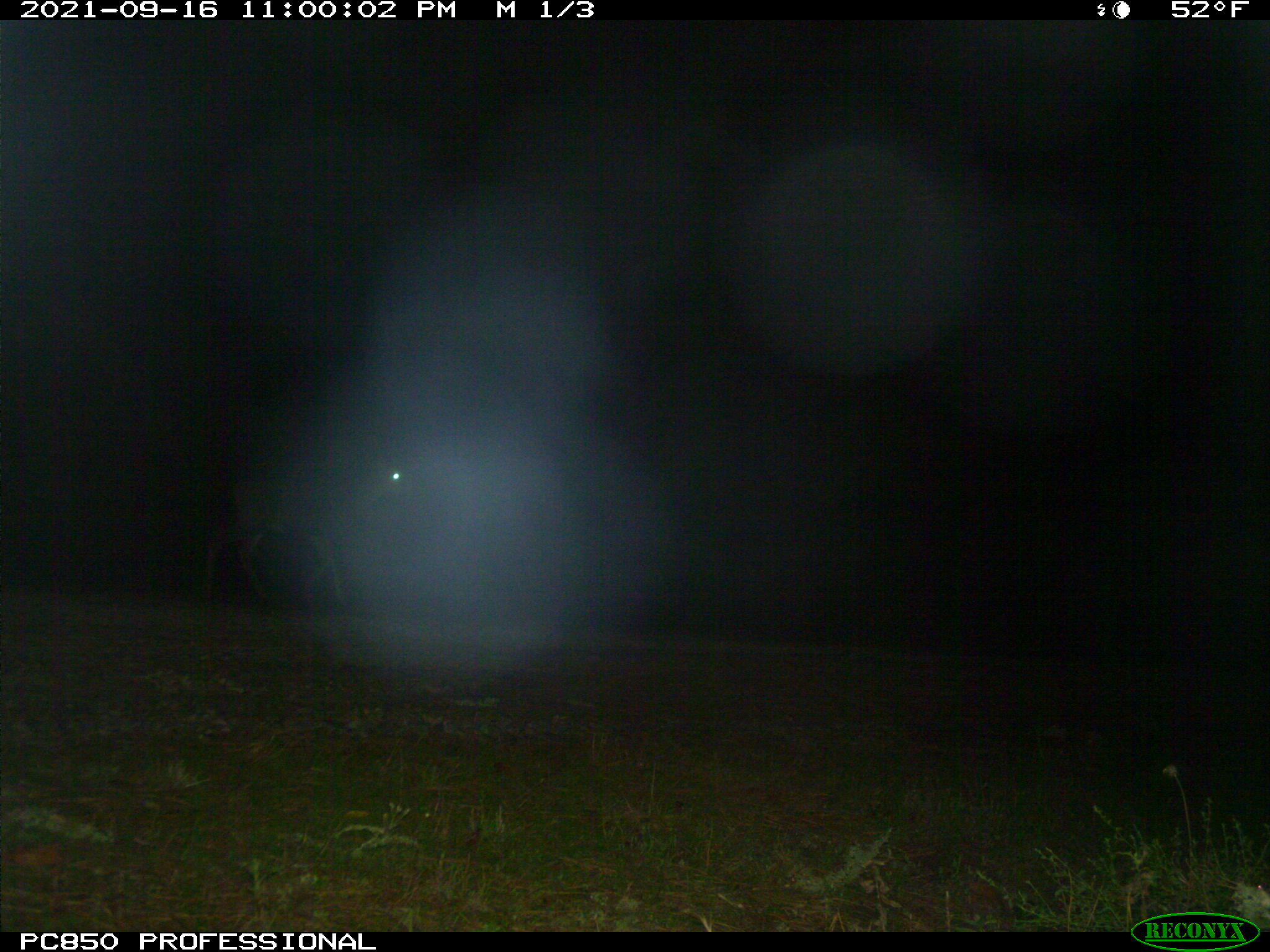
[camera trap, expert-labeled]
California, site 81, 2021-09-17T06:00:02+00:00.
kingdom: Animalia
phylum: Chordata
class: Mammalia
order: Artiodactyla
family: Cervidae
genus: Odocoileus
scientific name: Odocoileus hemionus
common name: mule deer